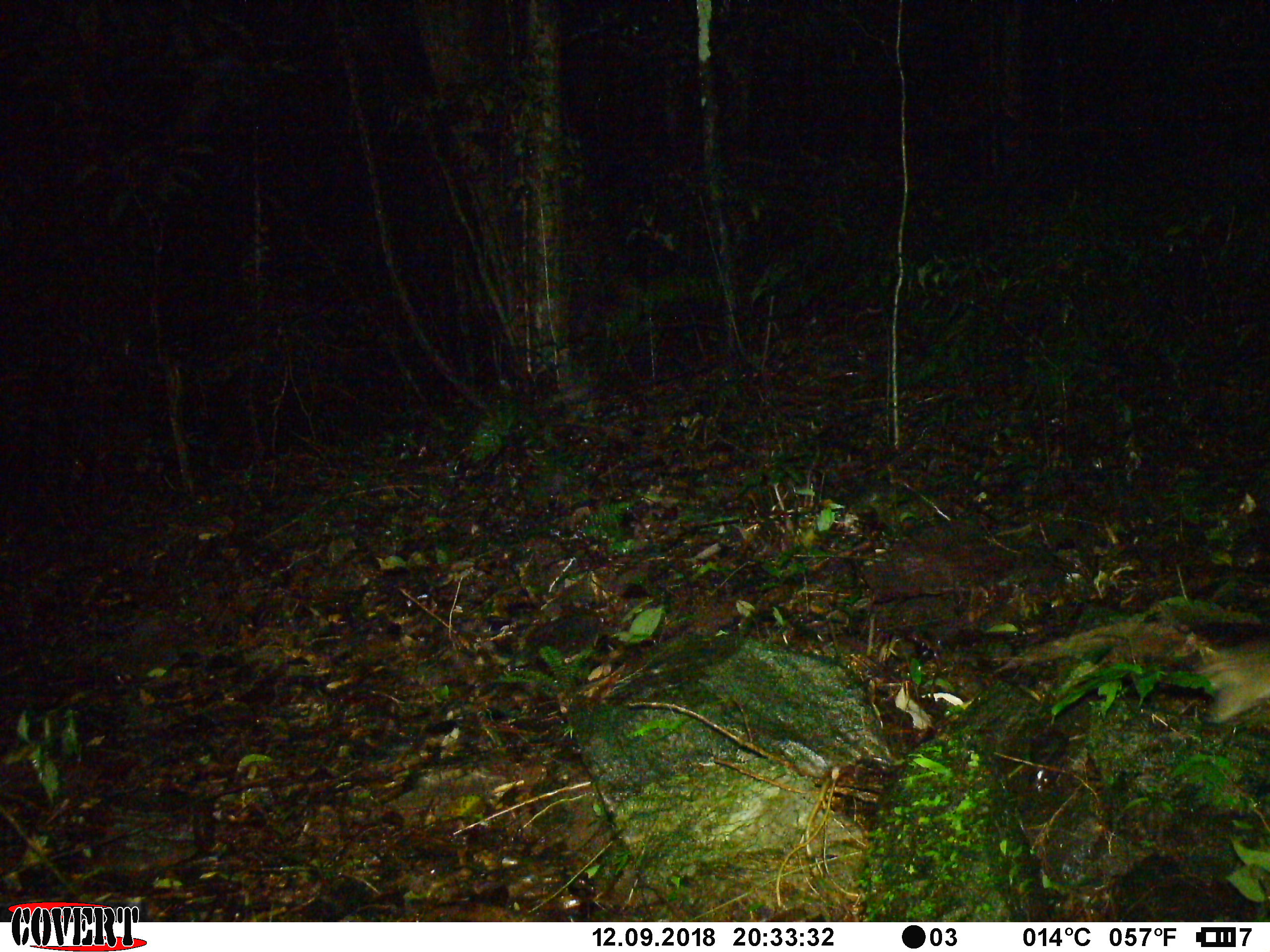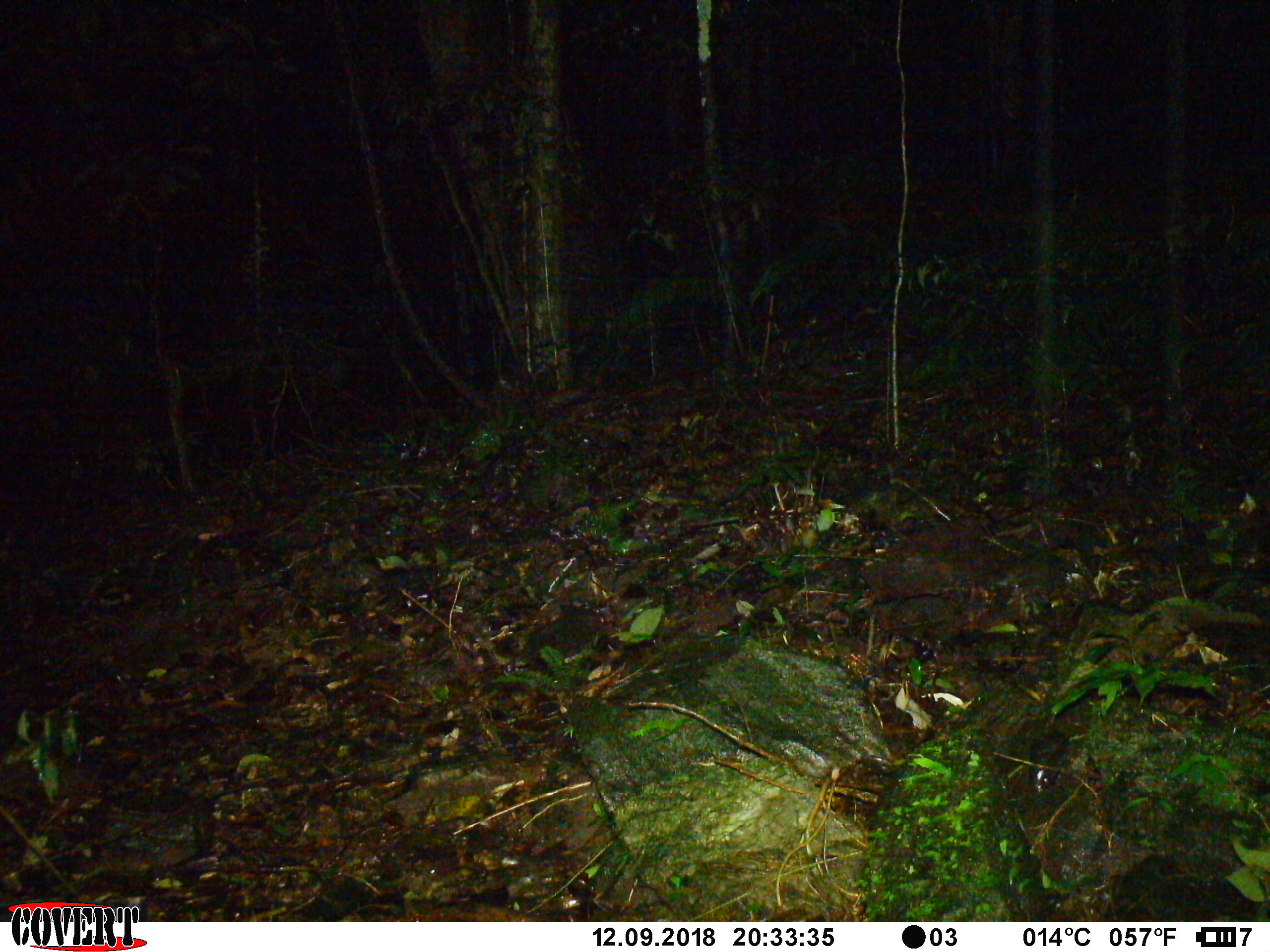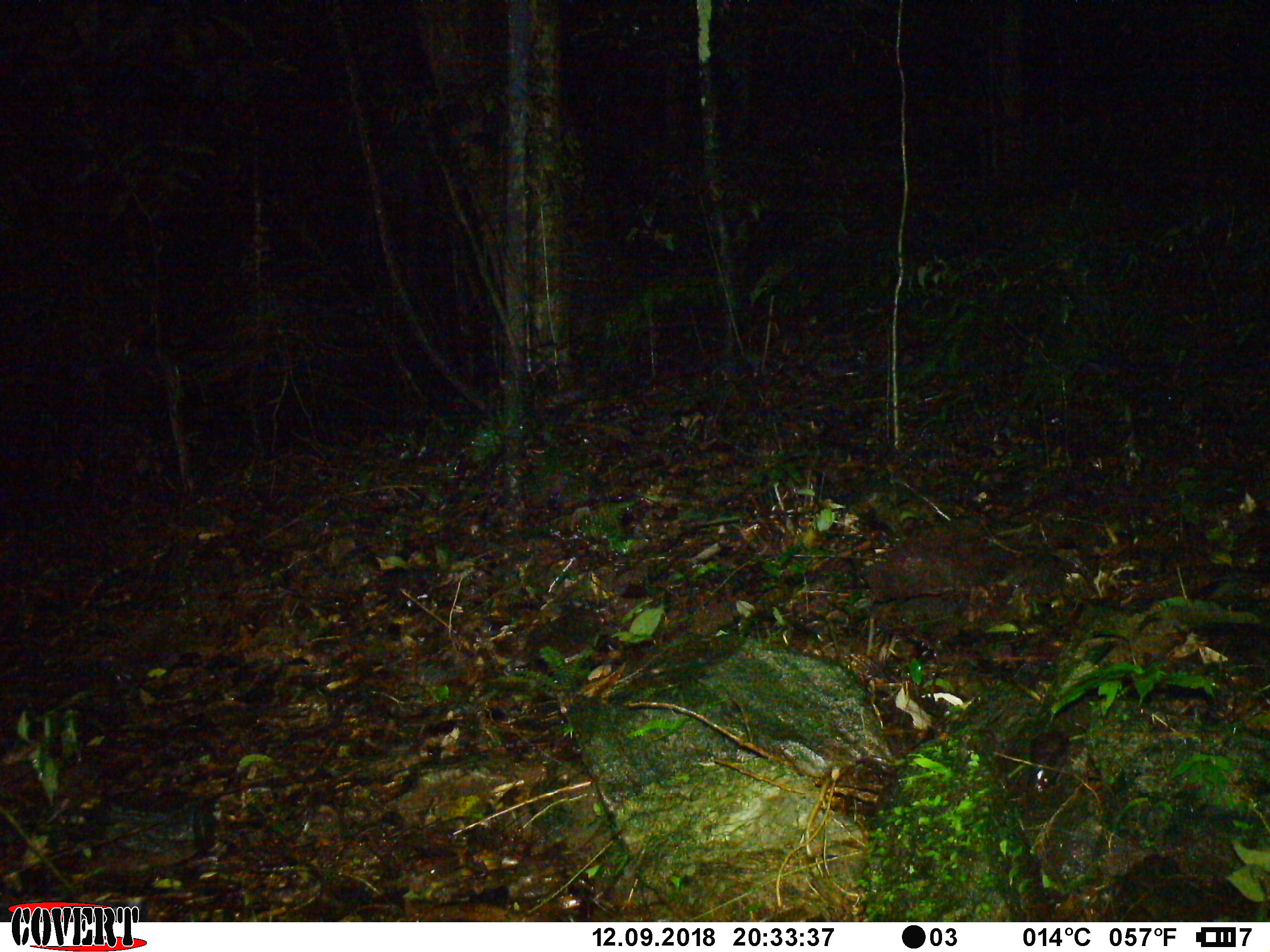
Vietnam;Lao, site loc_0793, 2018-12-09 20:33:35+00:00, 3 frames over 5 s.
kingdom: Animalia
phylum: Chordata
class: Mammalia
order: Rodentia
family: Muridae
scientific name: Muridae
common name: old-world mice and rats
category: unidentified murid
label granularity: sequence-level